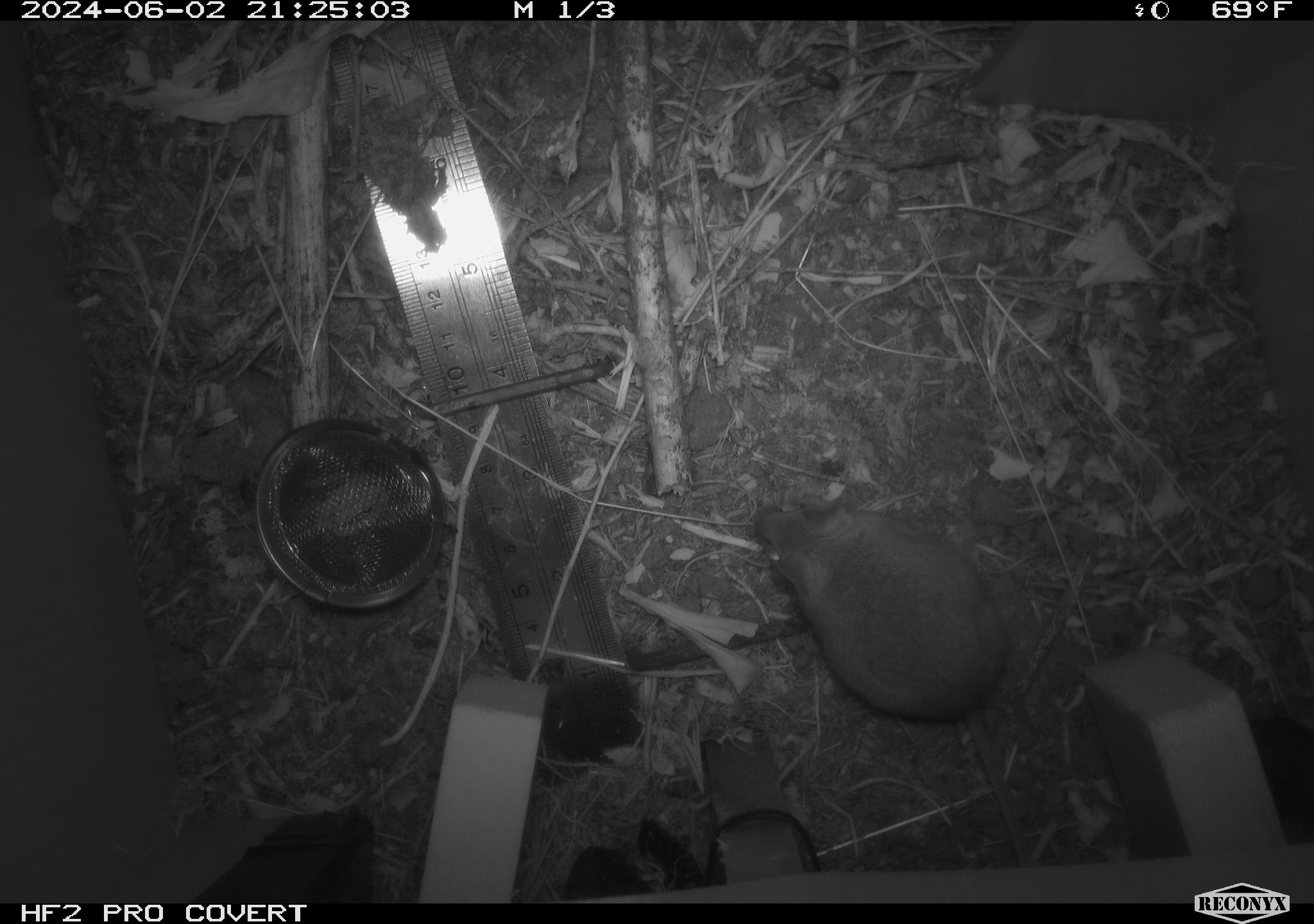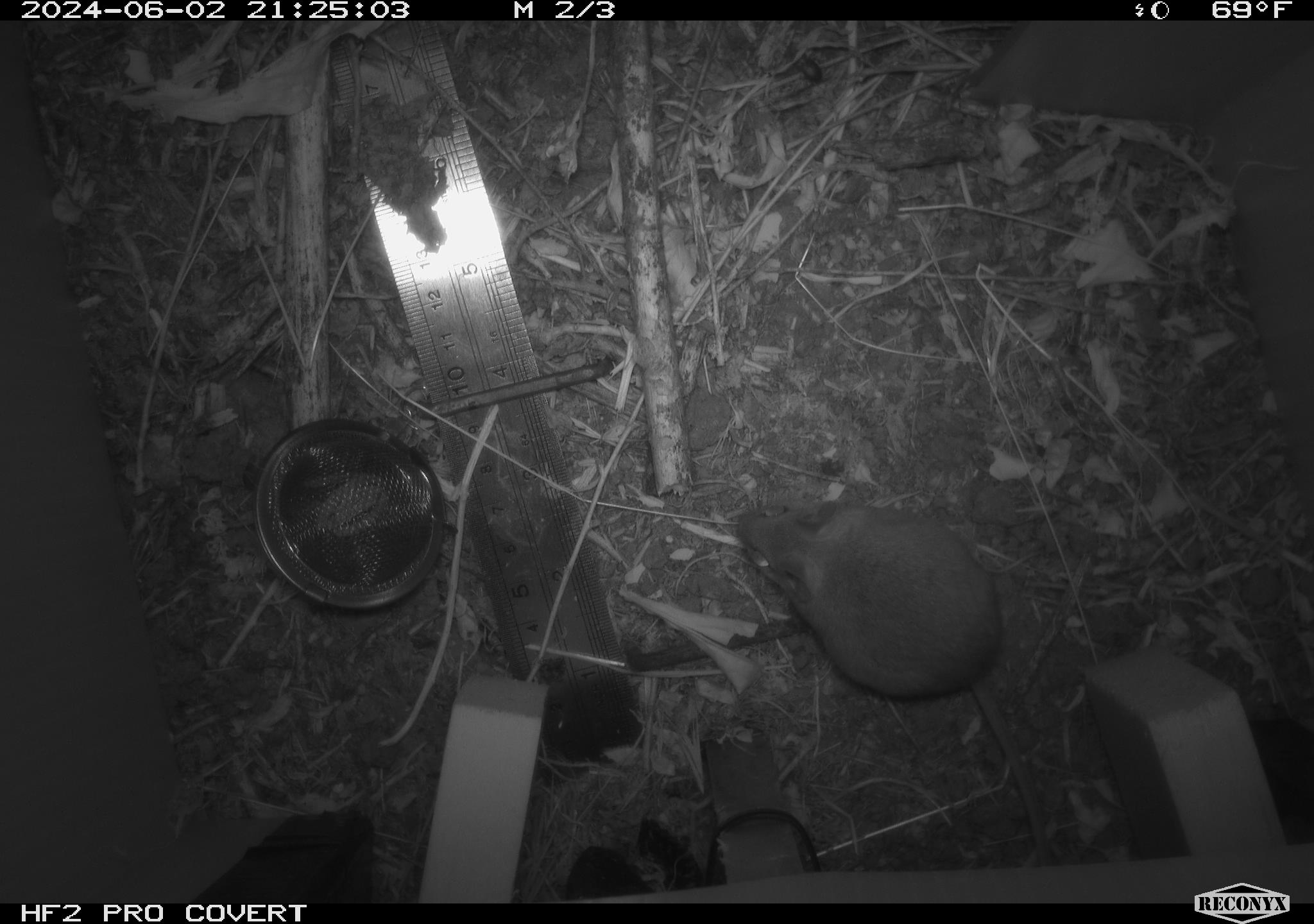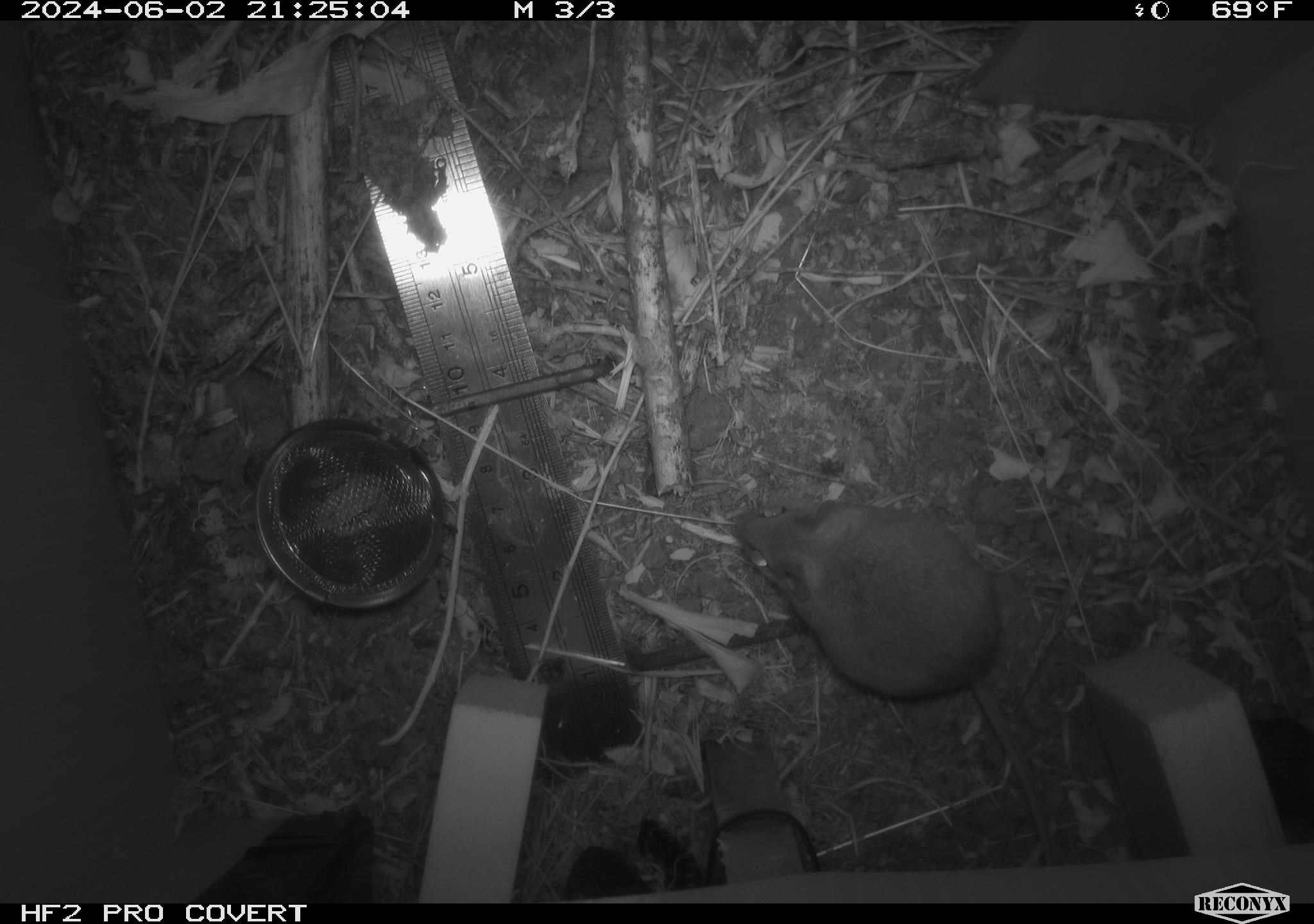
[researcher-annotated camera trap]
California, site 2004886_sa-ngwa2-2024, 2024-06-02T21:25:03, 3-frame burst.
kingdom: Animalia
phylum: Chordata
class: Mammalia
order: Rodentia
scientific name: Rodentia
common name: mouse species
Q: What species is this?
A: Mouse species (Rodentia).